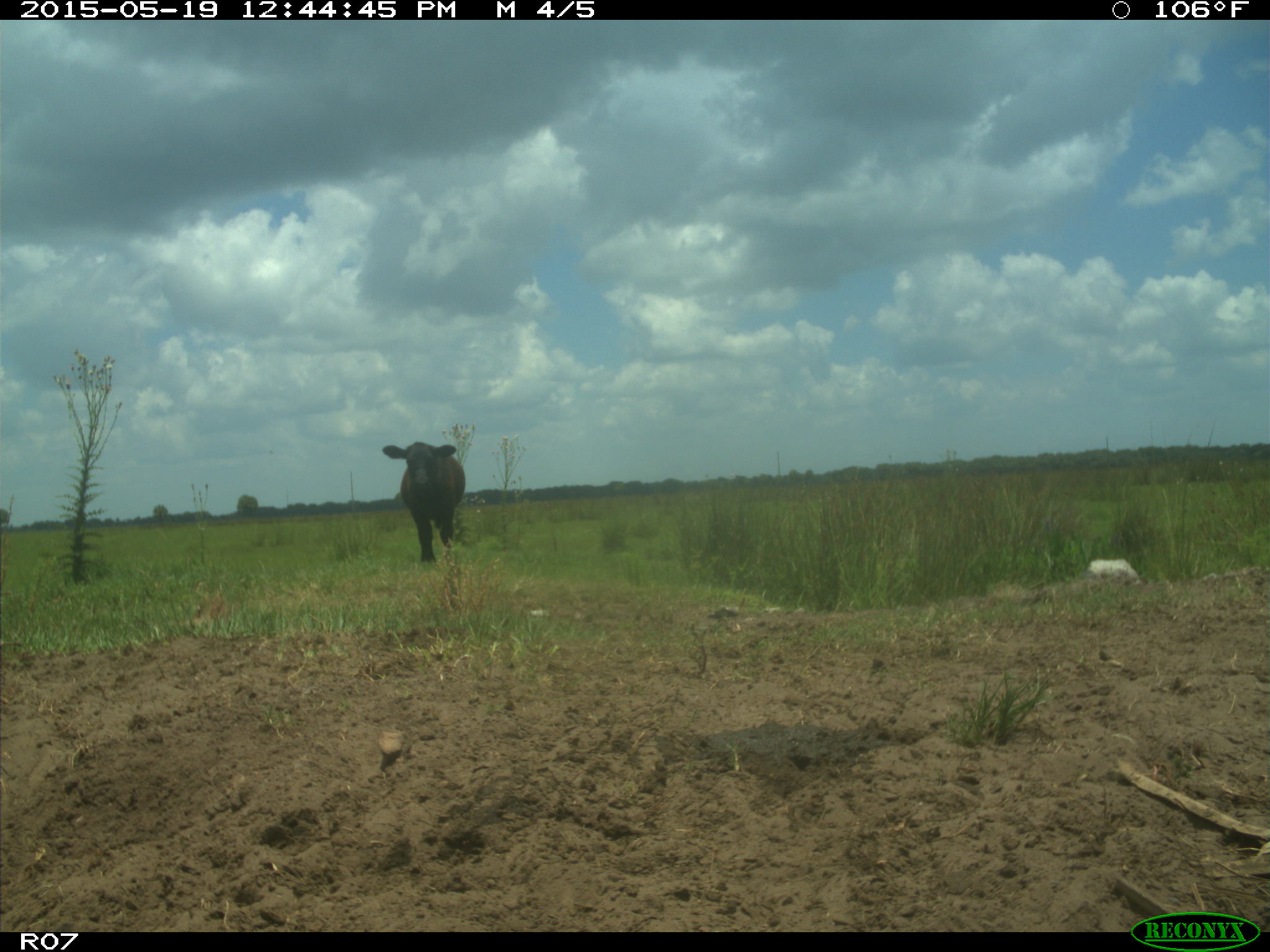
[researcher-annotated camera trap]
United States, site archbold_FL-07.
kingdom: Animalia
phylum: Chordata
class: Mammalia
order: Artiodactyla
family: Bovidae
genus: Bos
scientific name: Bos taurus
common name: domestic cow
Bos taurus (domestic cow).